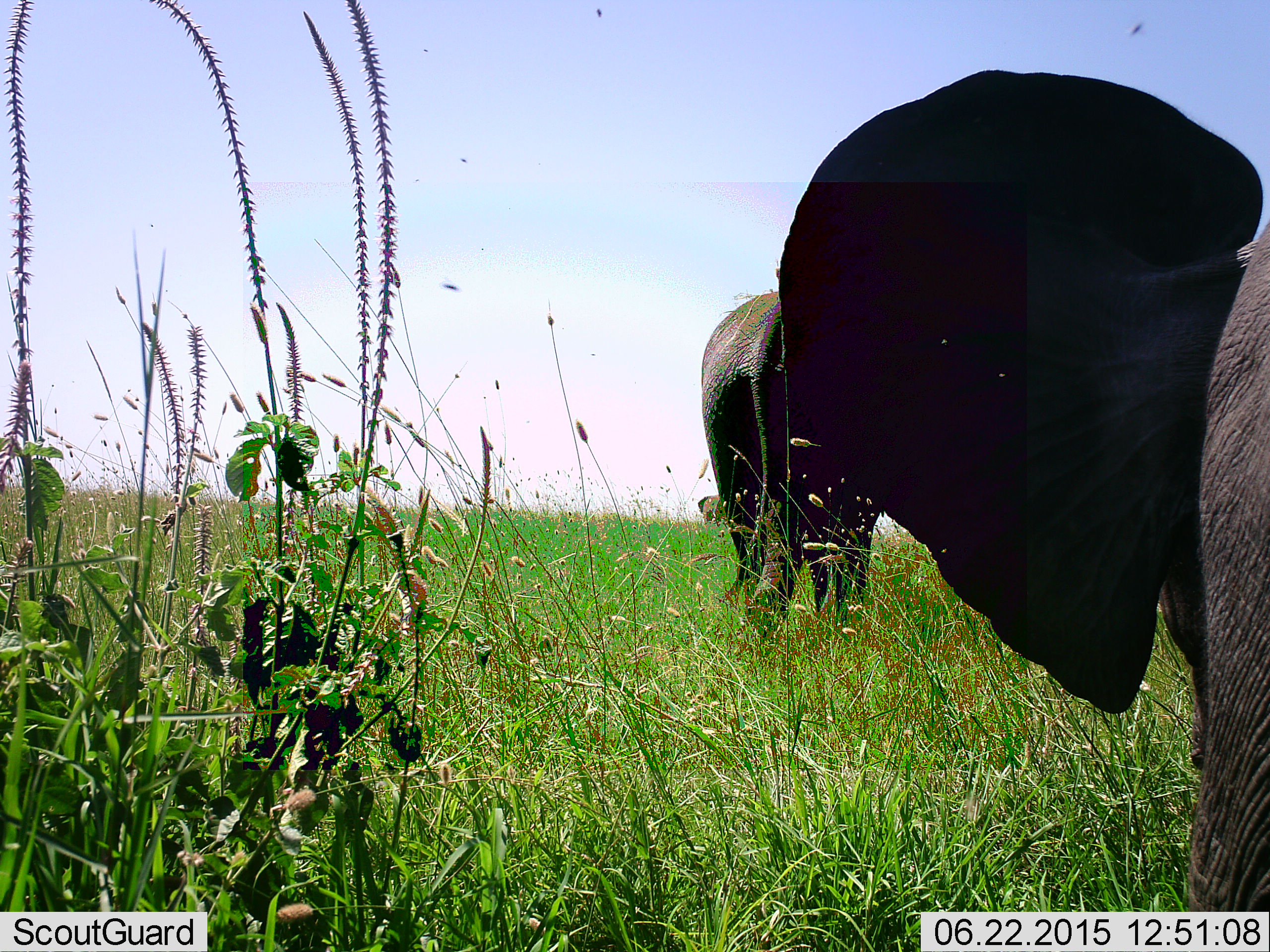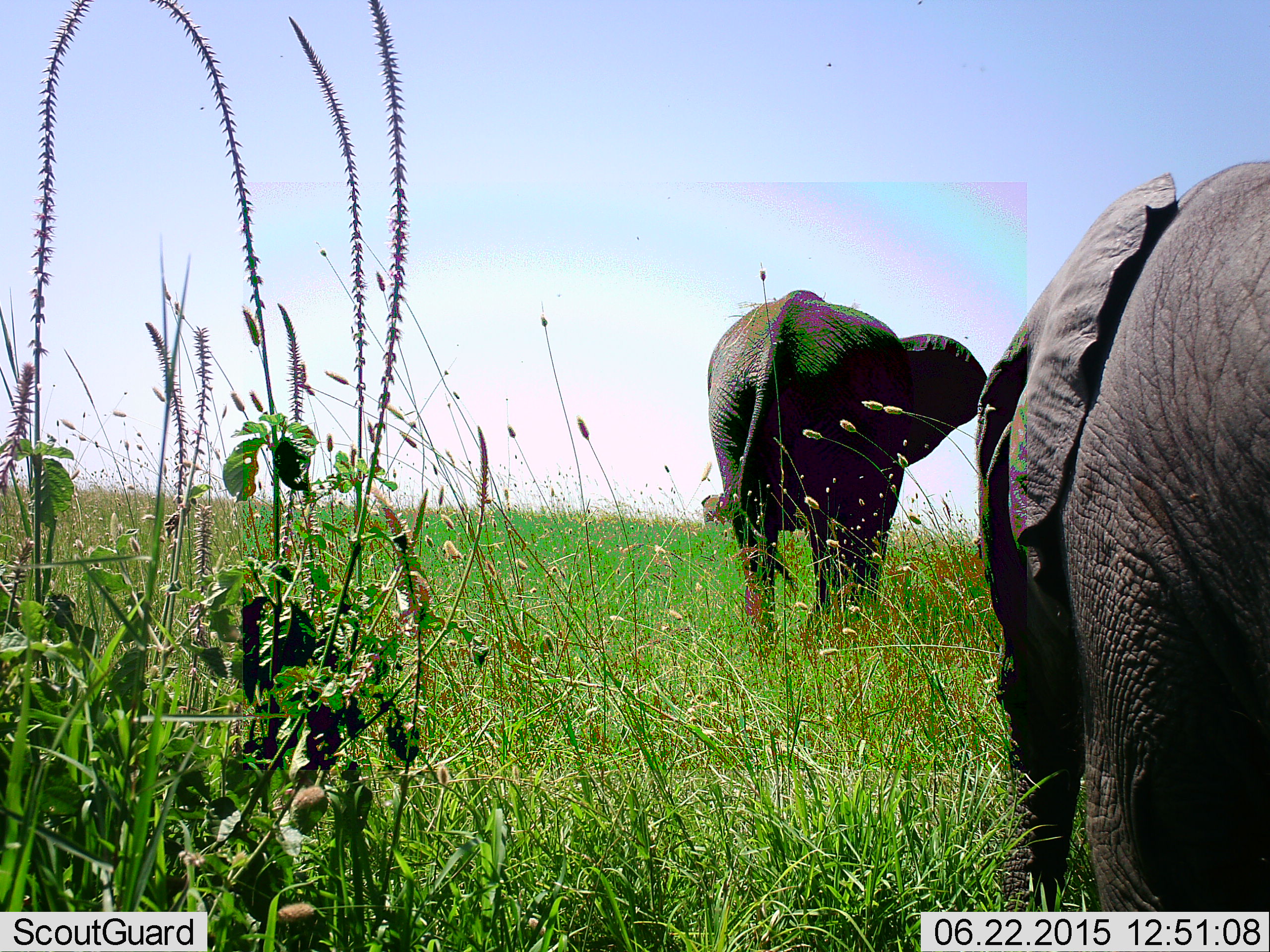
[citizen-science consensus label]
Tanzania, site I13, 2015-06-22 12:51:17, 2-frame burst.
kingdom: Animalia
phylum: Chordata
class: Mammalia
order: Proboscidea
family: Elephantidae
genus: Loxodonta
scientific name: Loxodonta africana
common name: african bush elephant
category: elephant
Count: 2.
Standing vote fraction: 25%.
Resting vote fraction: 0%.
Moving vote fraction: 58%.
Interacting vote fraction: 0%.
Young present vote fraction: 8%.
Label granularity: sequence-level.